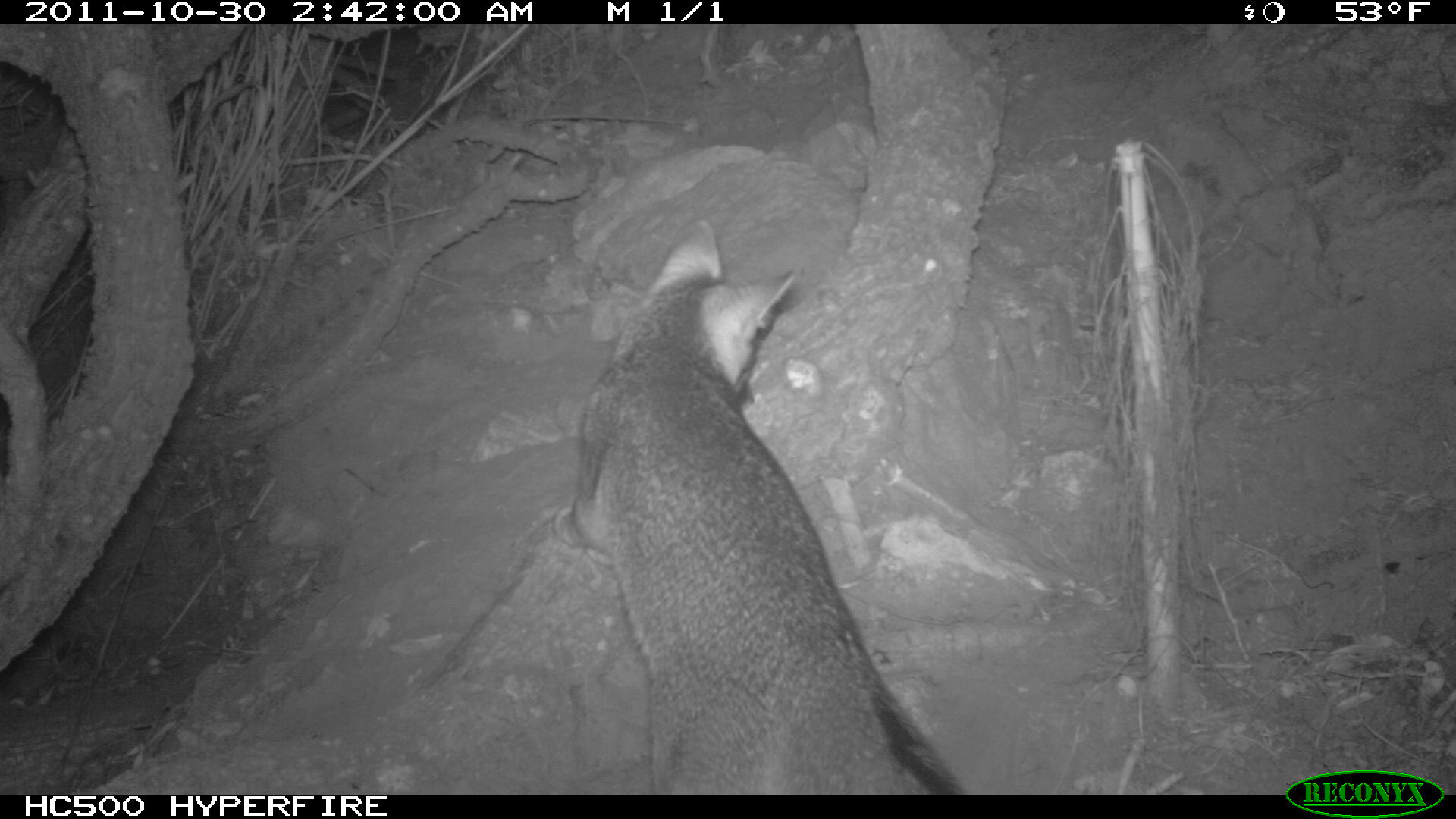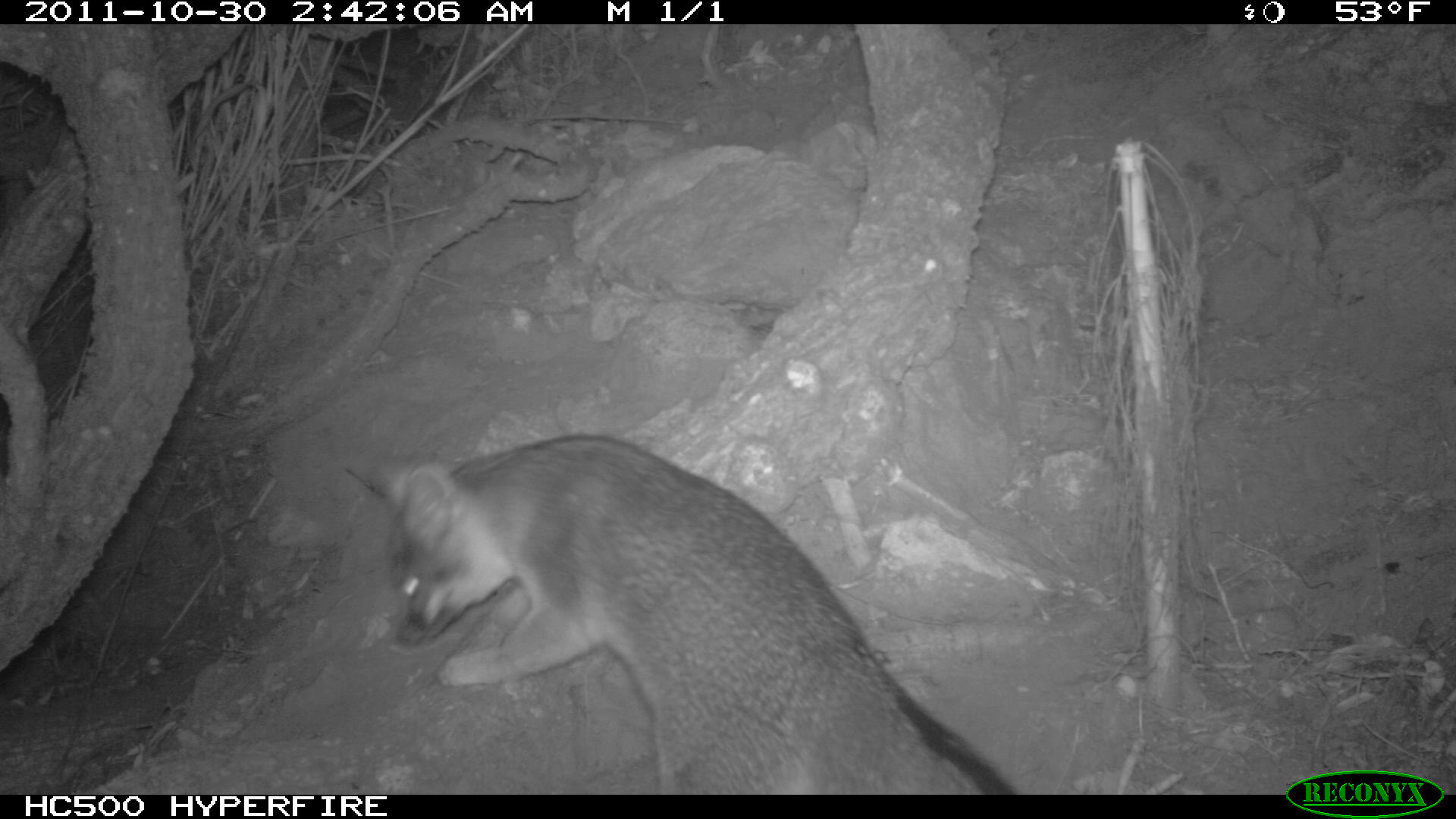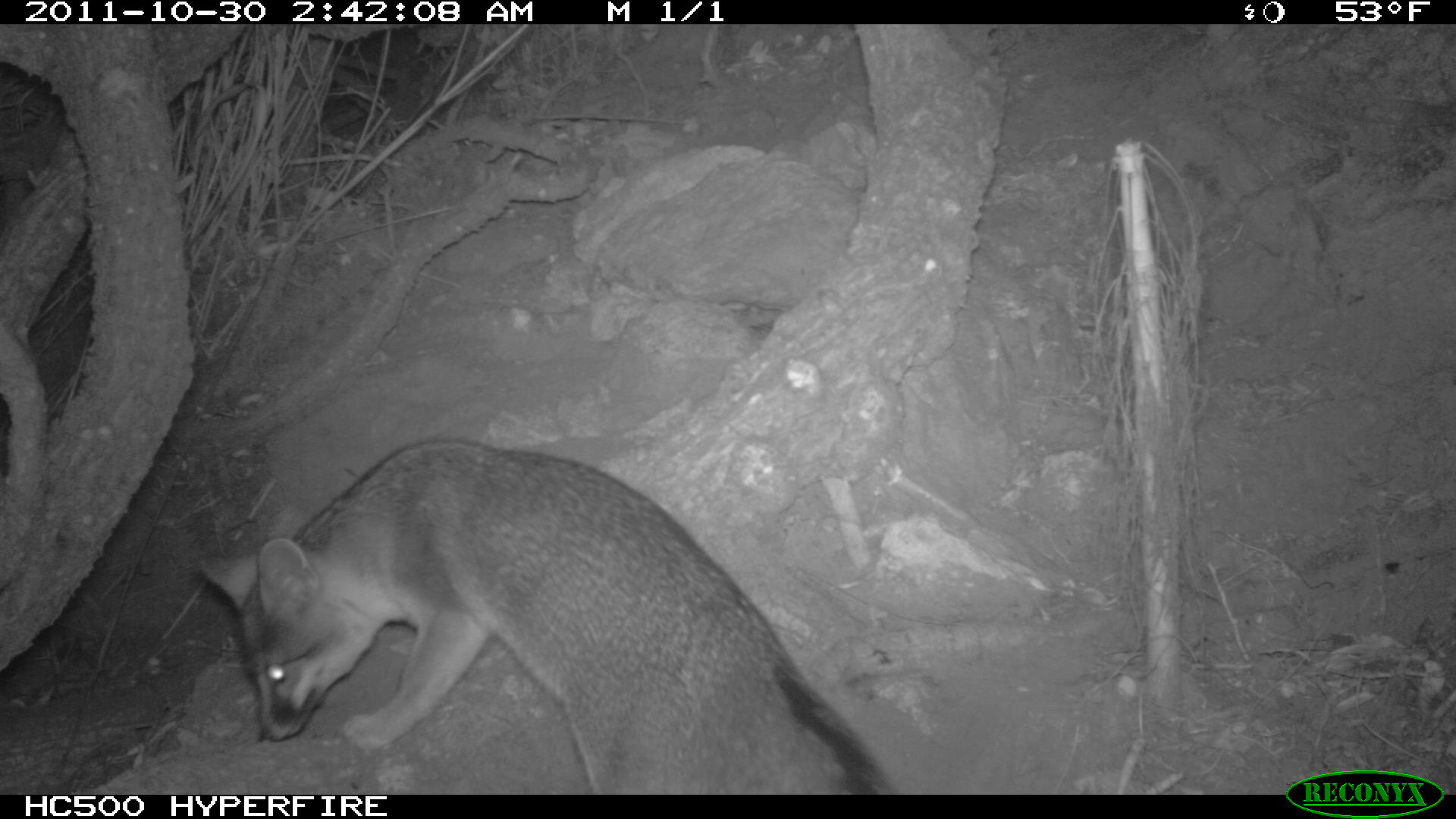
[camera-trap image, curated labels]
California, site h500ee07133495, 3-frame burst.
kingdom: Animalia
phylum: Chordata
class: Mammalia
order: Carnivora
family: Canidae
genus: Urocyon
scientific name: Urocyon littoralis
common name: island fox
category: fox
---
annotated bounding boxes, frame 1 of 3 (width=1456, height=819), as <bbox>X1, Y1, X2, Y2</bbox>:
fox: <bbox>553, 215, 962, 795</bbox>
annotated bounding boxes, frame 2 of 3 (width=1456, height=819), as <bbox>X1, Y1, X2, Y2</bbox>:
fox: <bbox>343, 431, 1017, 793</bbox>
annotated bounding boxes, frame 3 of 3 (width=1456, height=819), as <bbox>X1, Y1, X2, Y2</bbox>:
fox: <bbox>197, 438, 886, 794</bbox>